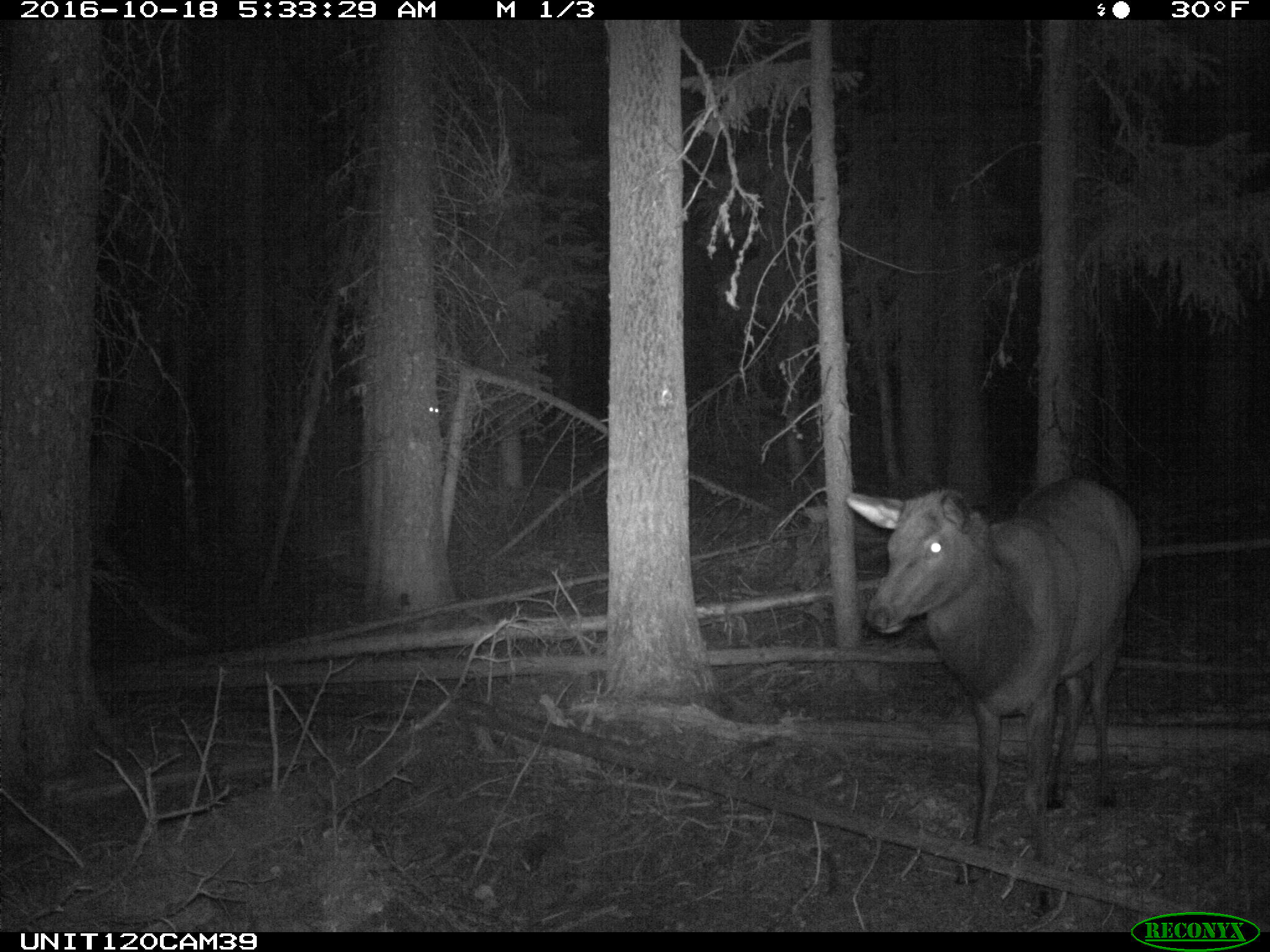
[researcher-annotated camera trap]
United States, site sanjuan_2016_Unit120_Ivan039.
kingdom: Animalia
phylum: Chordata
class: Mammalia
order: Artiodactyla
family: Cervidae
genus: Cervus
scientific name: Cervus elaphus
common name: red deer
Cervus elaphus (red deer).